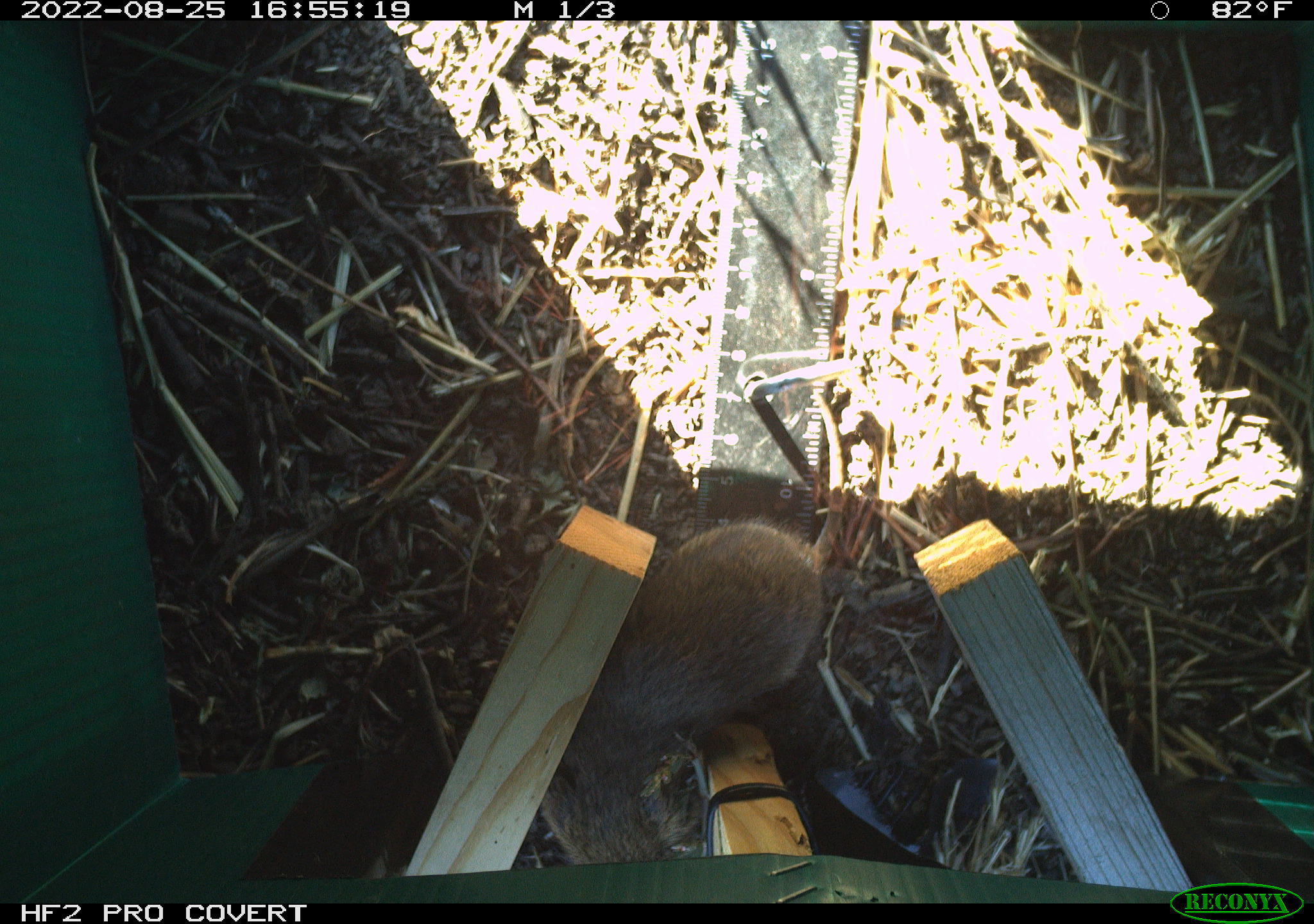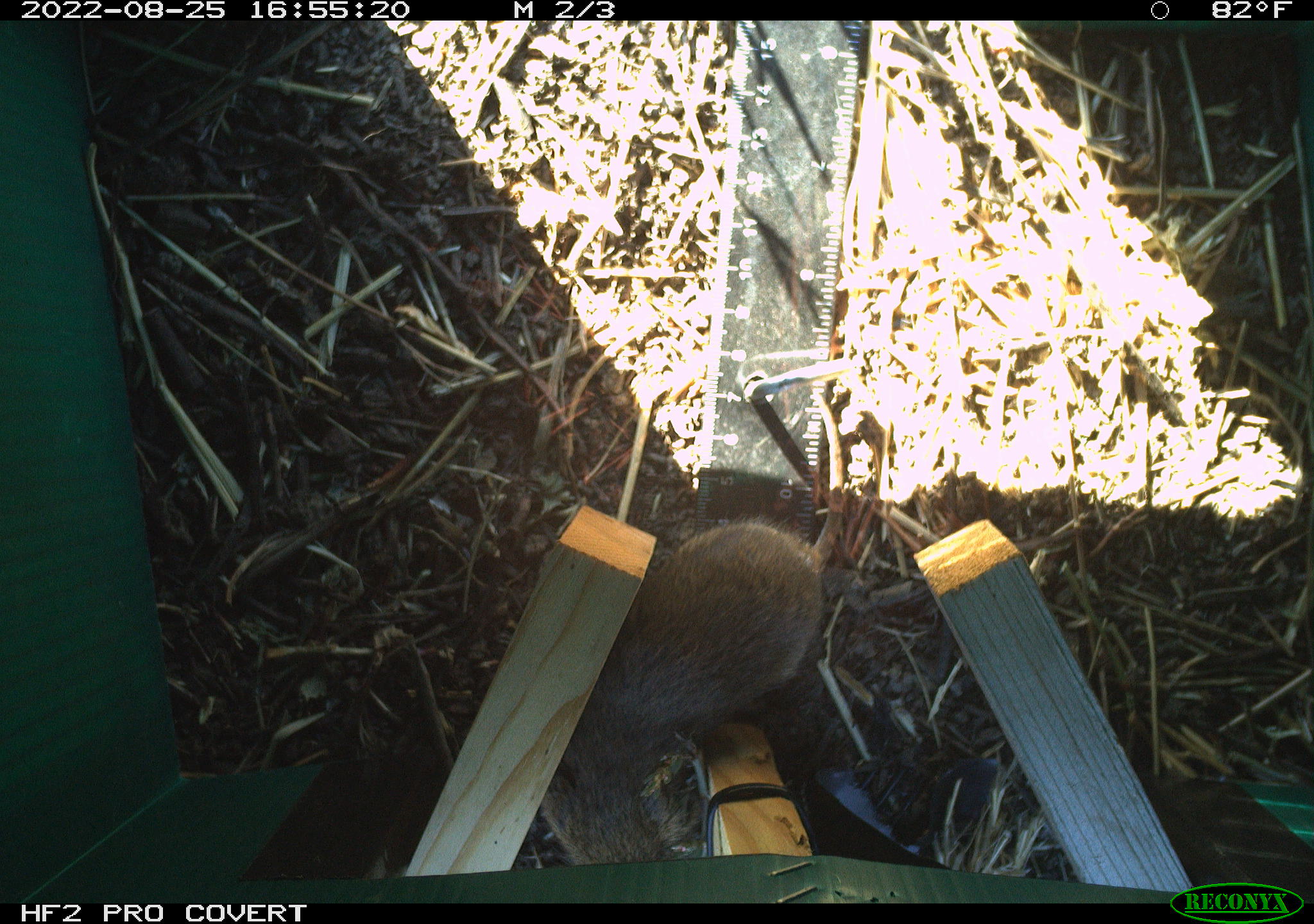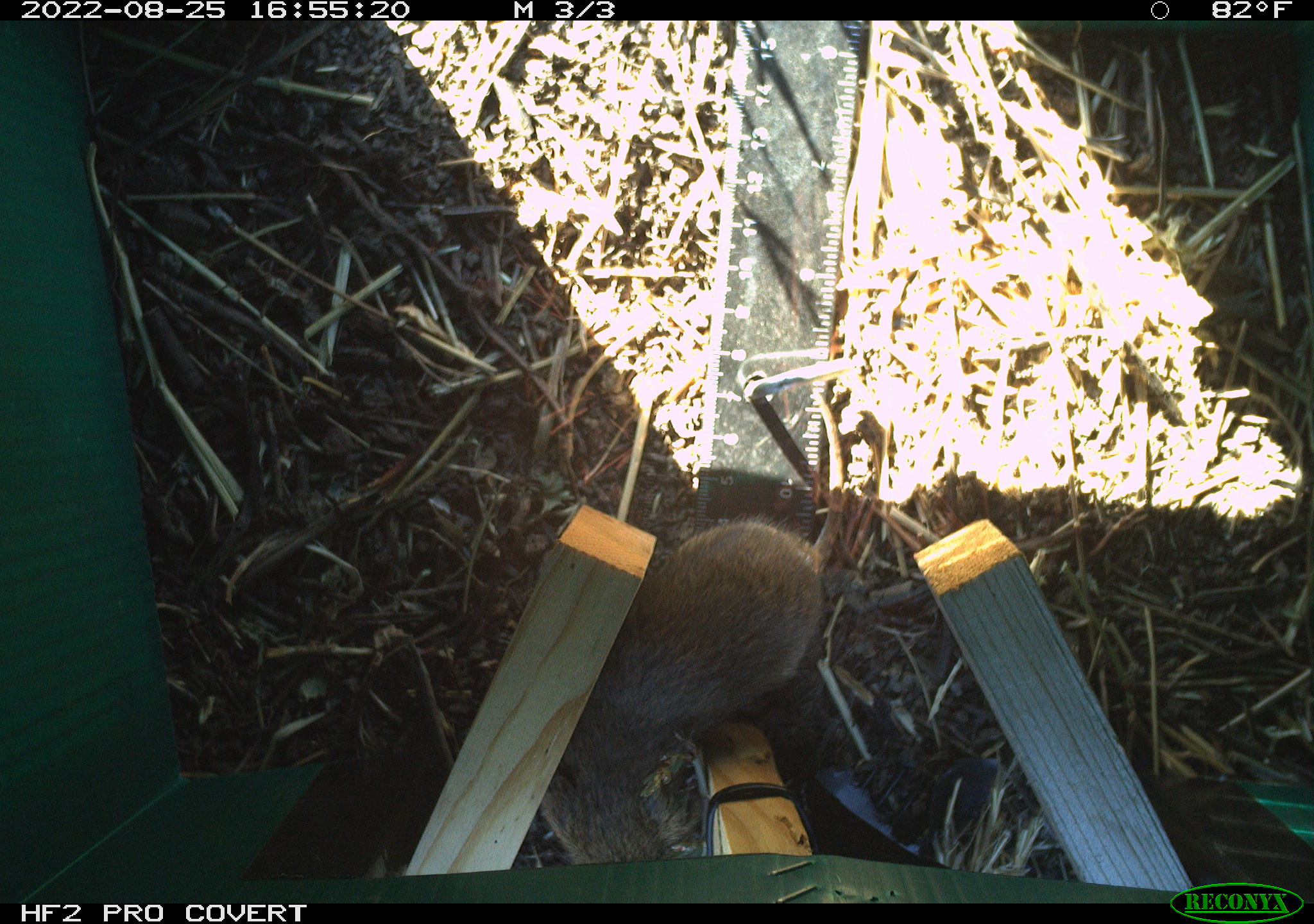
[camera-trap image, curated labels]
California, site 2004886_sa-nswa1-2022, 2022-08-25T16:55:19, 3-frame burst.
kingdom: Animalia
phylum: Chordata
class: Mammalia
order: Rodentia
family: Cricetidae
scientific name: Cricetidae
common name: hamsters, voles, lemmings, and allies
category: cricetidae family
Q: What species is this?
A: Cricetidae family (hamsters, voles, lemmings, and allies) (Cricetidae).